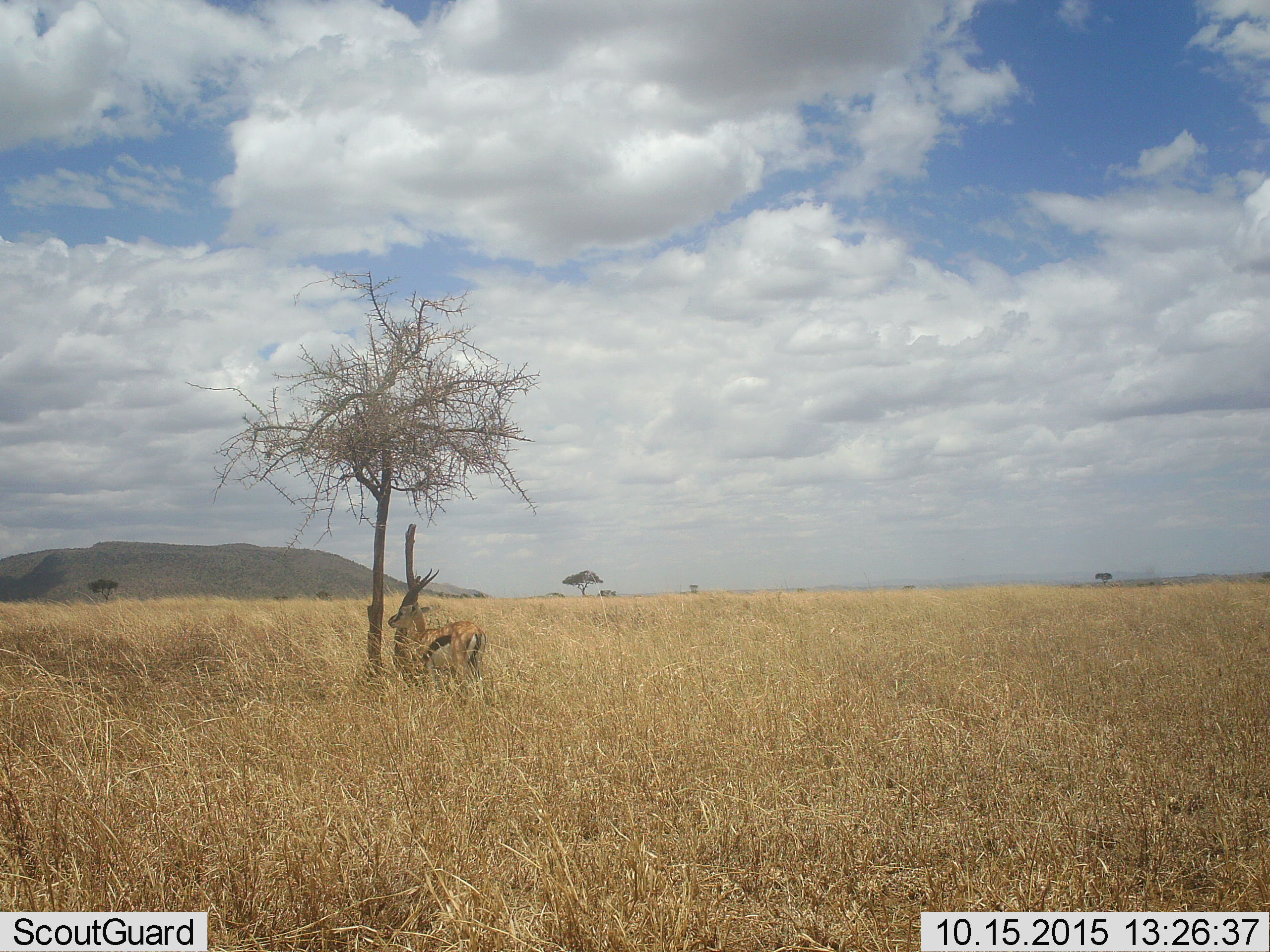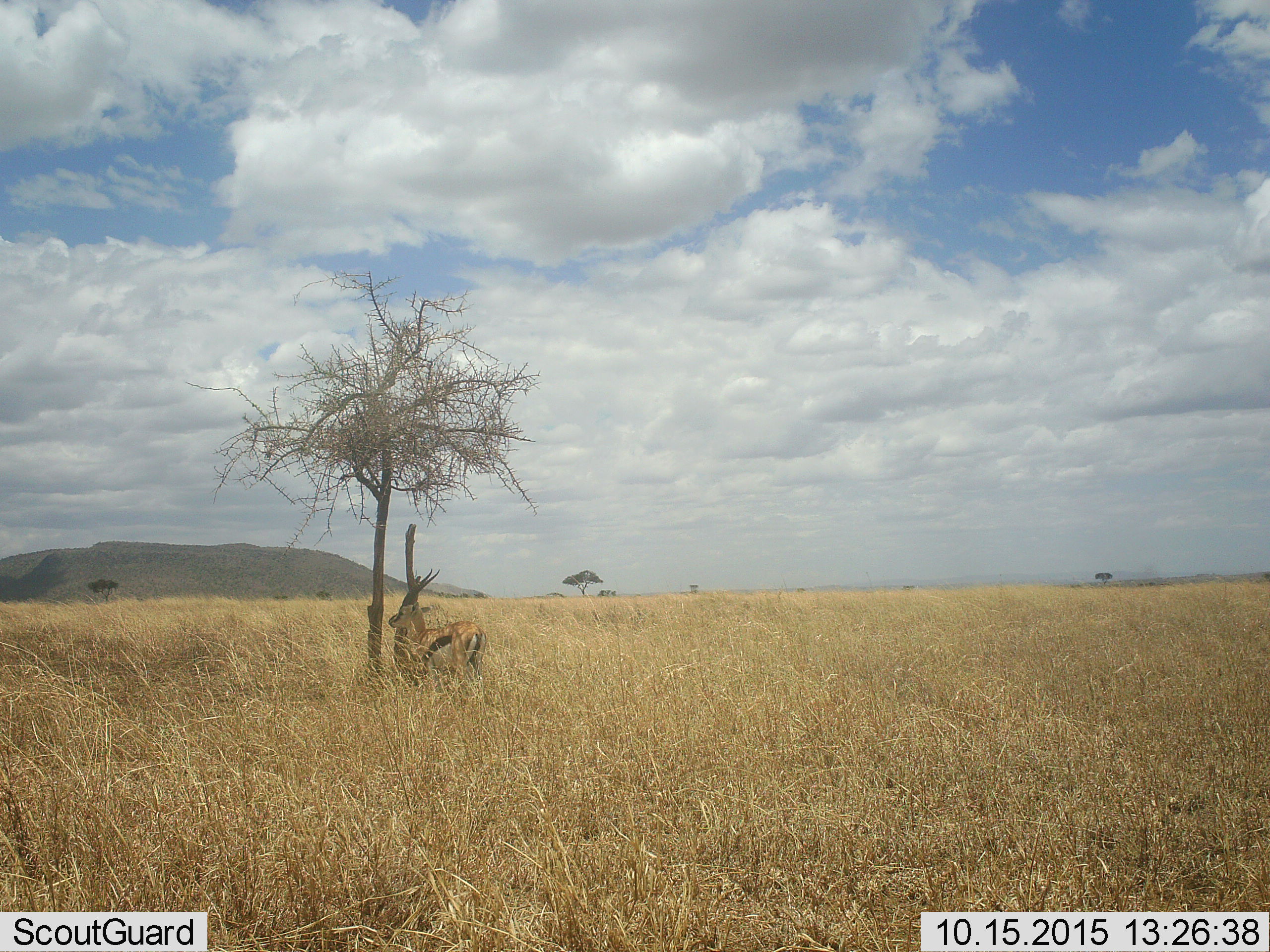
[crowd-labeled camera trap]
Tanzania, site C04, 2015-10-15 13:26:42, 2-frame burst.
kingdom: Animalia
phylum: Chordata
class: Mammalia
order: Artiodactyla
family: Bovidae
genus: Eudorcas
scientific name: Eudorcas thomsonii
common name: thomson's gazelle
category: gazellethomsons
Gazellethomsons (thomson's gazelle) (Eudorcas thomsonii), count 1. Behavior (volunteer vote fractions): standing 94%, resting 6%, moving 0%, interacting 0%. Young present (vote fraction): 0%. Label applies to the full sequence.